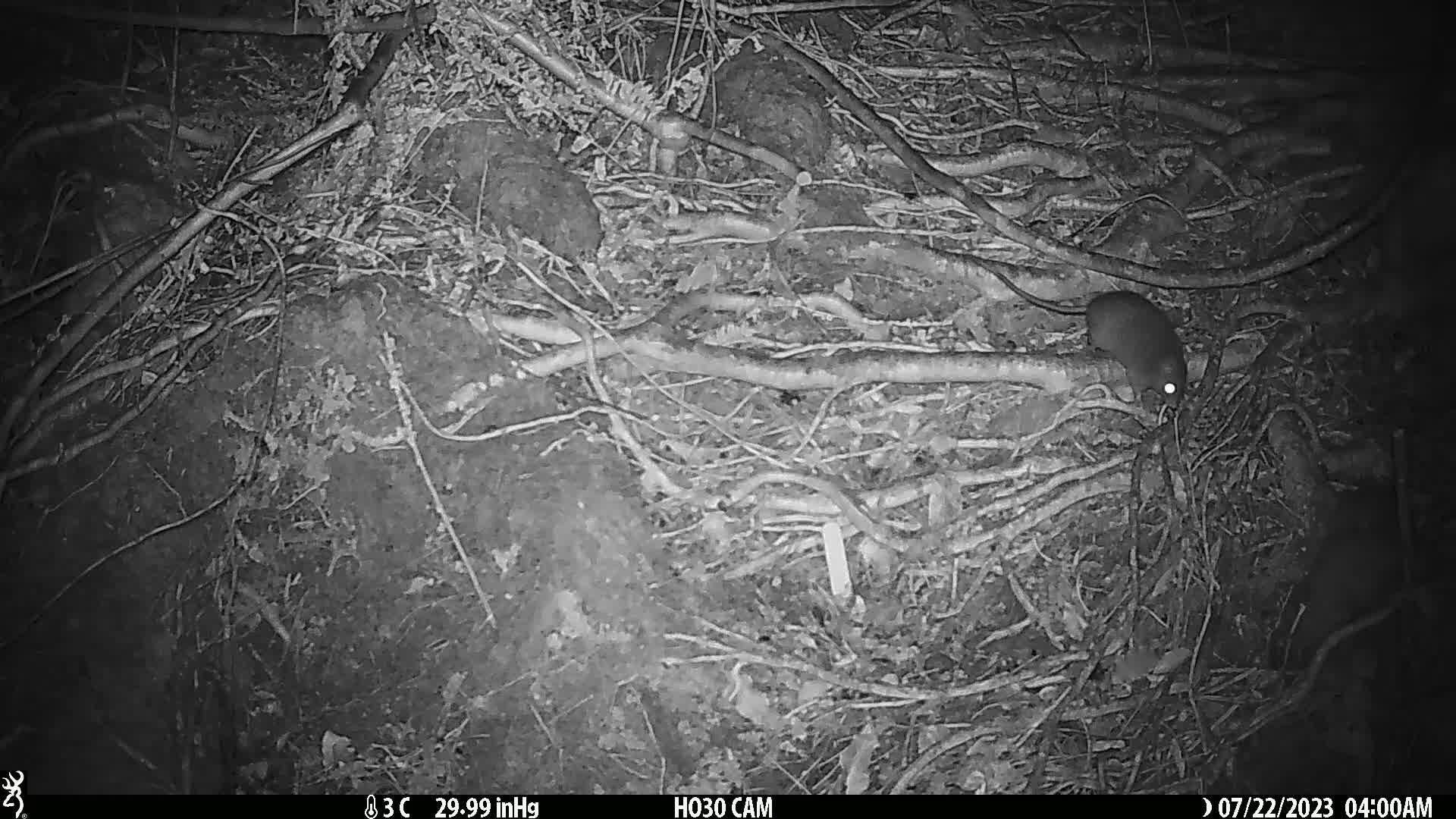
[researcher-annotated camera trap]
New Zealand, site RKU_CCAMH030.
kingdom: Animalia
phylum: Chordata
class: Mammalia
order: Rodentia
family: Muridae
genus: Rattus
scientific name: Rattus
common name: rat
Rat (Rattus).